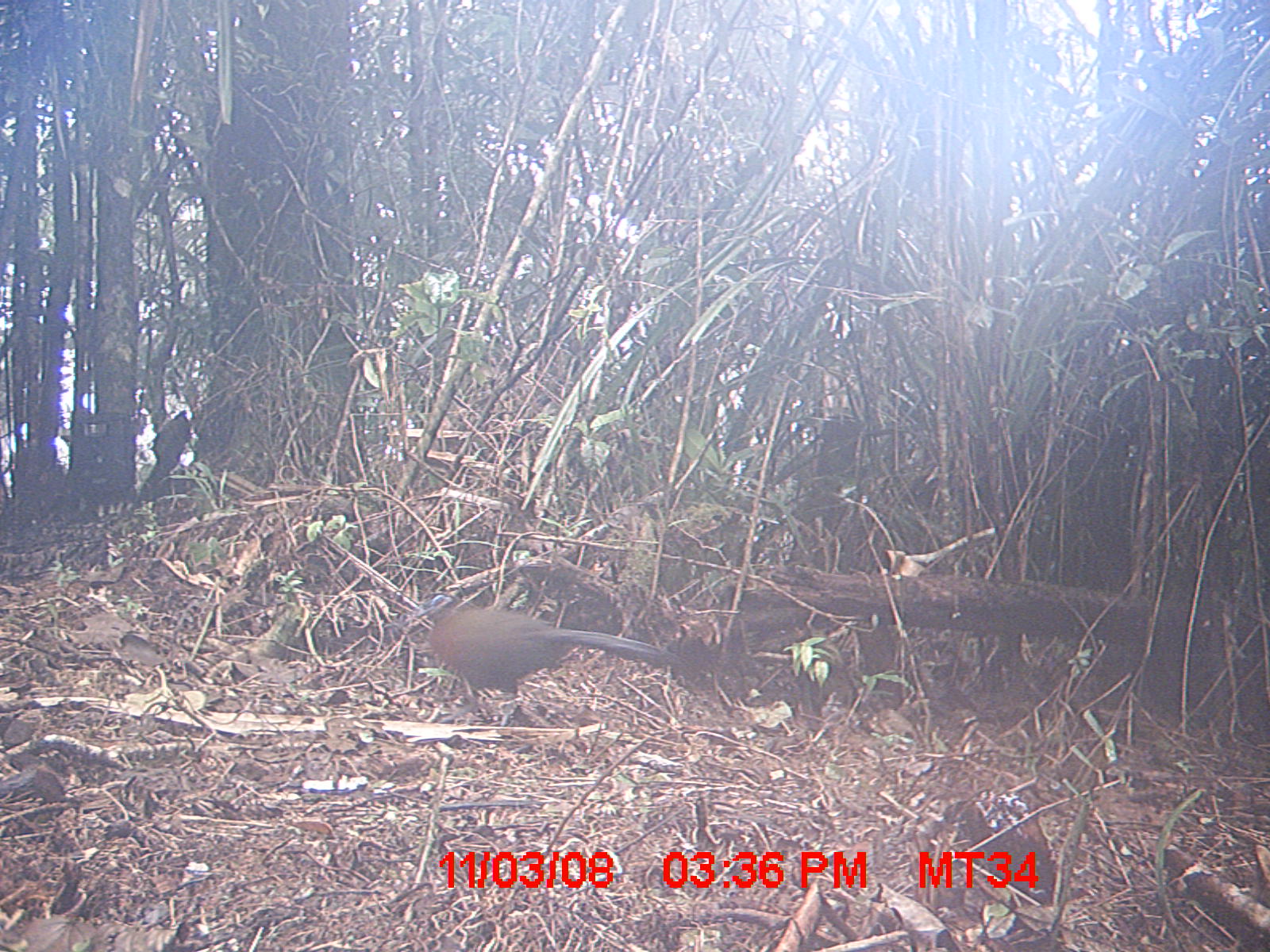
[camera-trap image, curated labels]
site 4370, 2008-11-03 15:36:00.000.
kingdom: Animalia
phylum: Chordata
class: Aves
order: Cuculiformes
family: Cuculidae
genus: Coua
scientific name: Coua serriana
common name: red-breasted coua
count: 1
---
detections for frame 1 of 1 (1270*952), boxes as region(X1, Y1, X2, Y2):
coua serriana: region(413, 595, 679, 726)